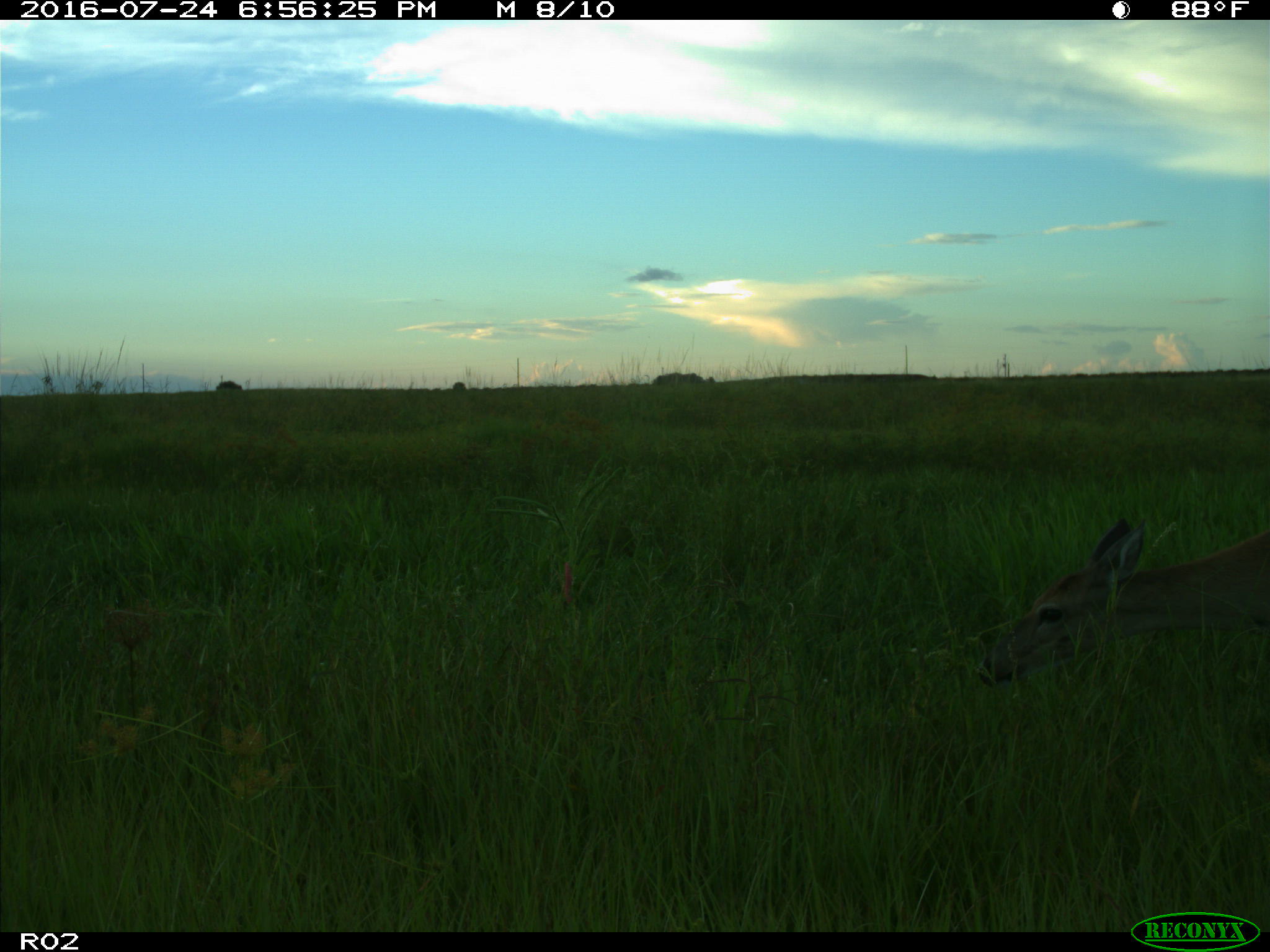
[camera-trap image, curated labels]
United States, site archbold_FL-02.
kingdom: Animalia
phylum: Chordata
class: Mammalia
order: Artiodactyla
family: Cervidae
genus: Odocoileus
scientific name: Odocoileus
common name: deer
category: unidentified deer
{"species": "unidentified deer (deer) (Odocoileus)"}